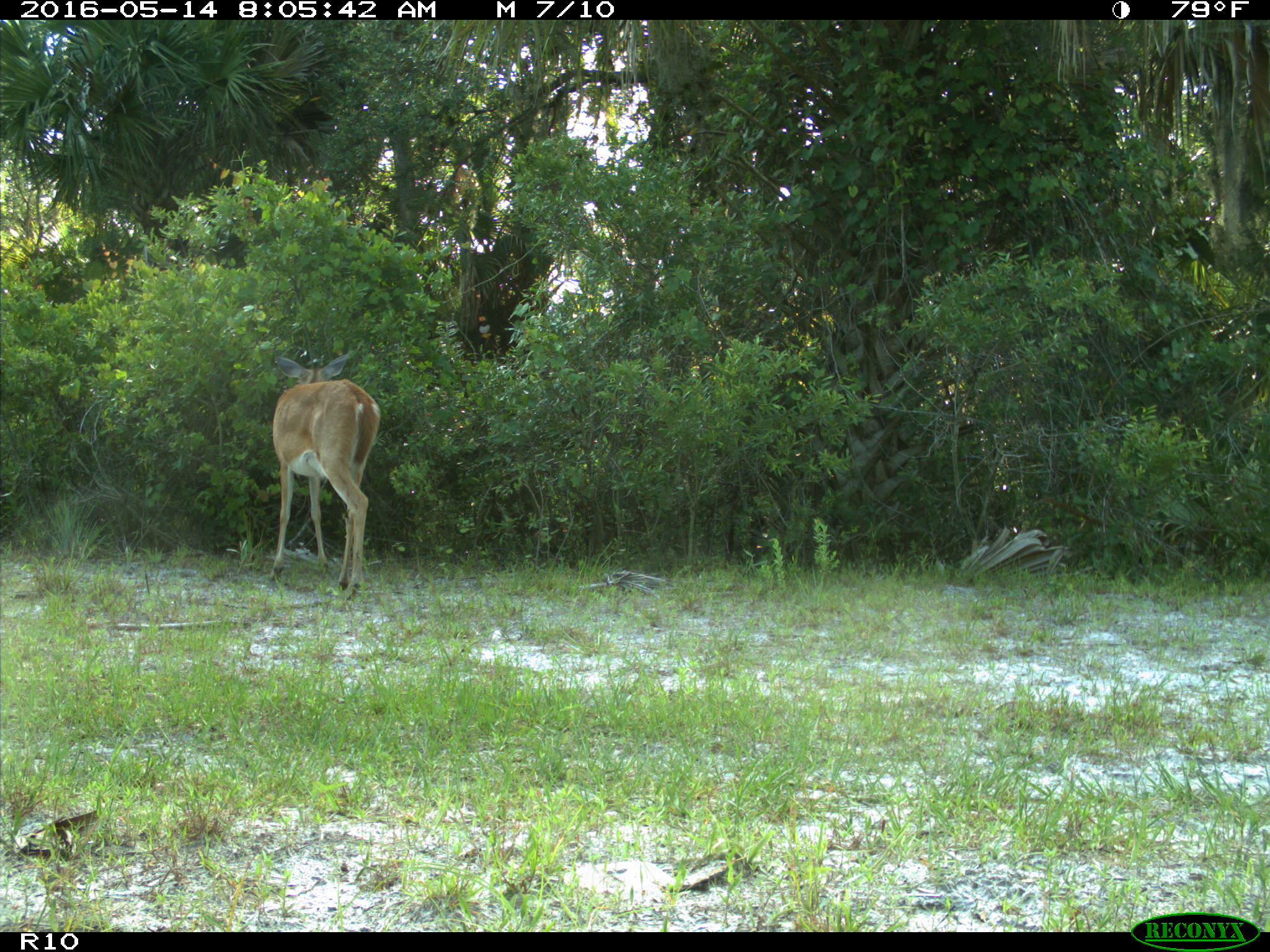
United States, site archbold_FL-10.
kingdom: Animalia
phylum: Chordata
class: Mammalia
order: Artiodactyla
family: Cervidae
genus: Odocoileus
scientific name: Odocoileus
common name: deer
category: unidentified deer